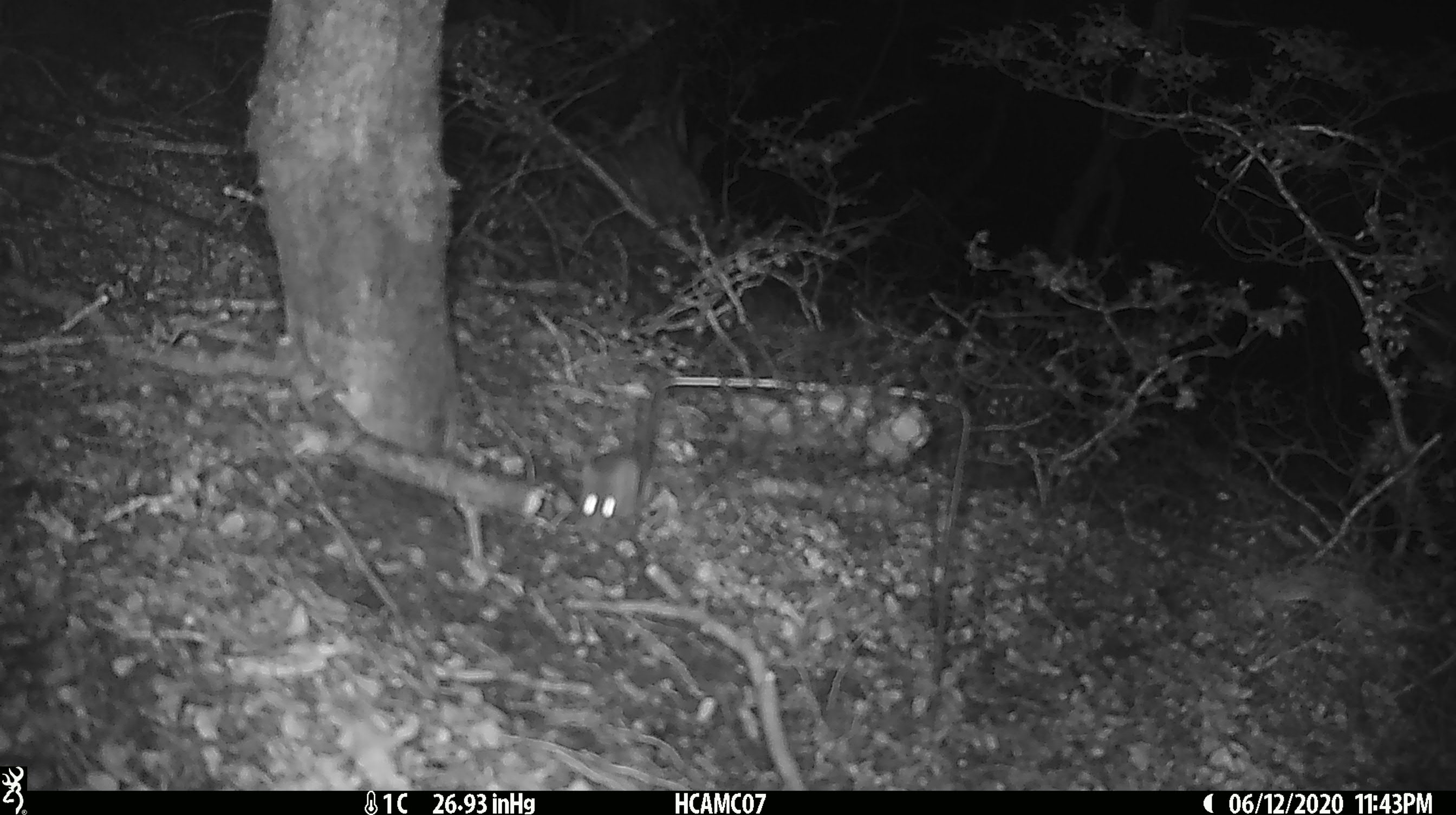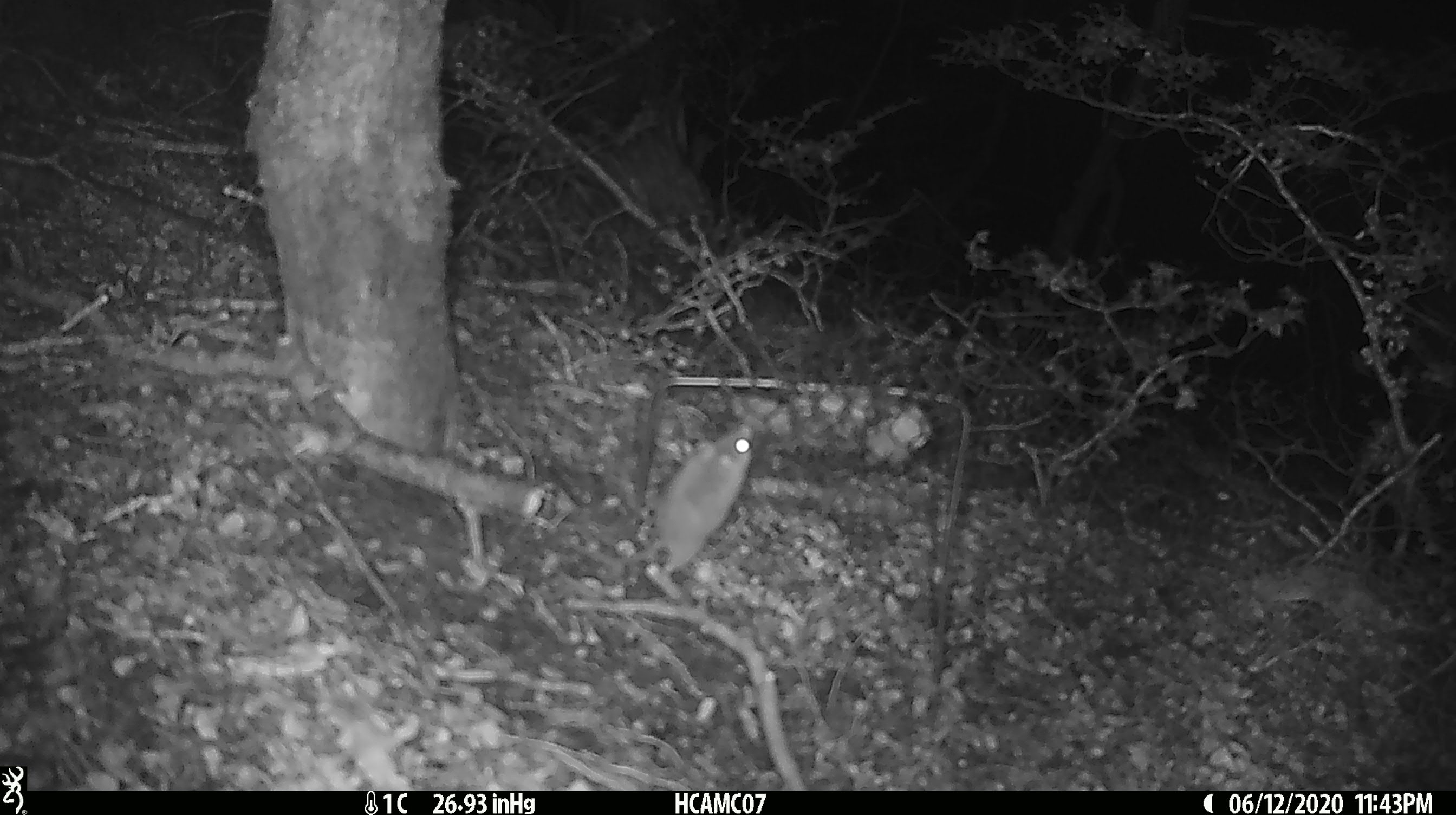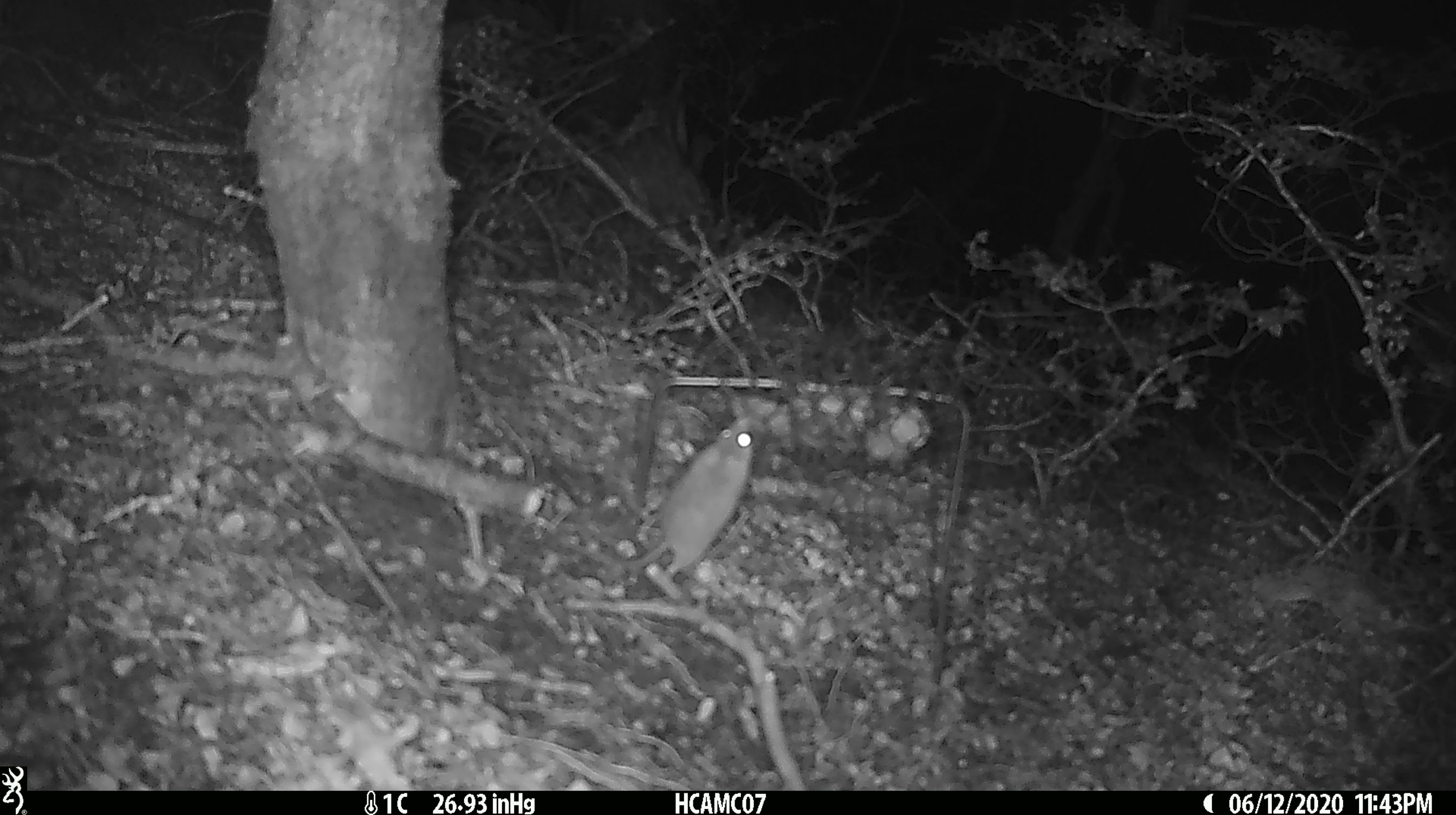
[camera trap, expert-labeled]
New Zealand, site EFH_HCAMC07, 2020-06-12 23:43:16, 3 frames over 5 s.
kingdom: Animalia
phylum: Chordata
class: Mammalia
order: Rodentia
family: Muridae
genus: Mus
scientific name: Mus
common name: mouse